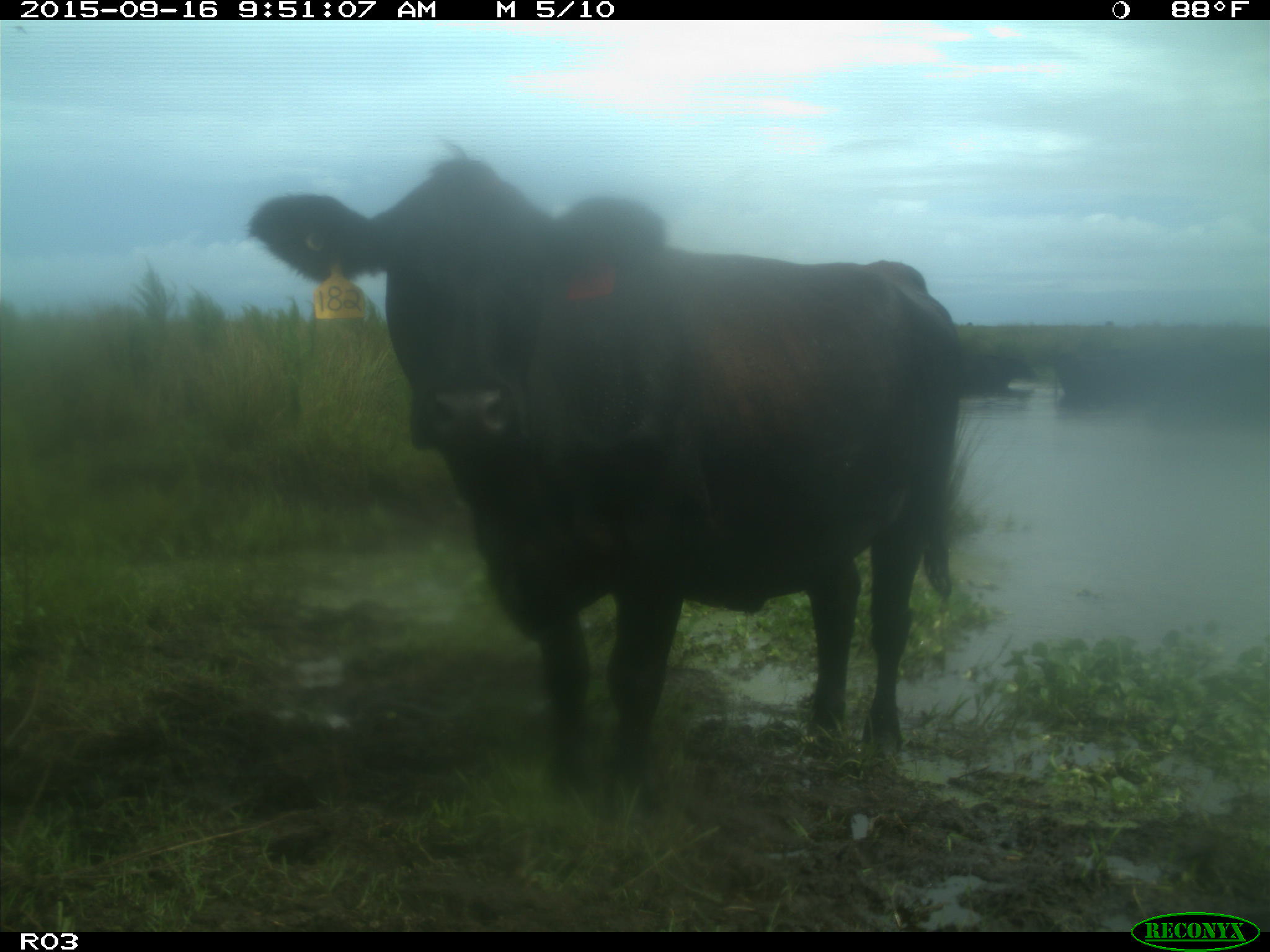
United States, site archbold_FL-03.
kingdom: Animalia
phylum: Chordata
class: Mammalia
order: Artiodactyla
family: Bovidae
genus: Bos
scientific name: Bos taurus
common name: domestic cow